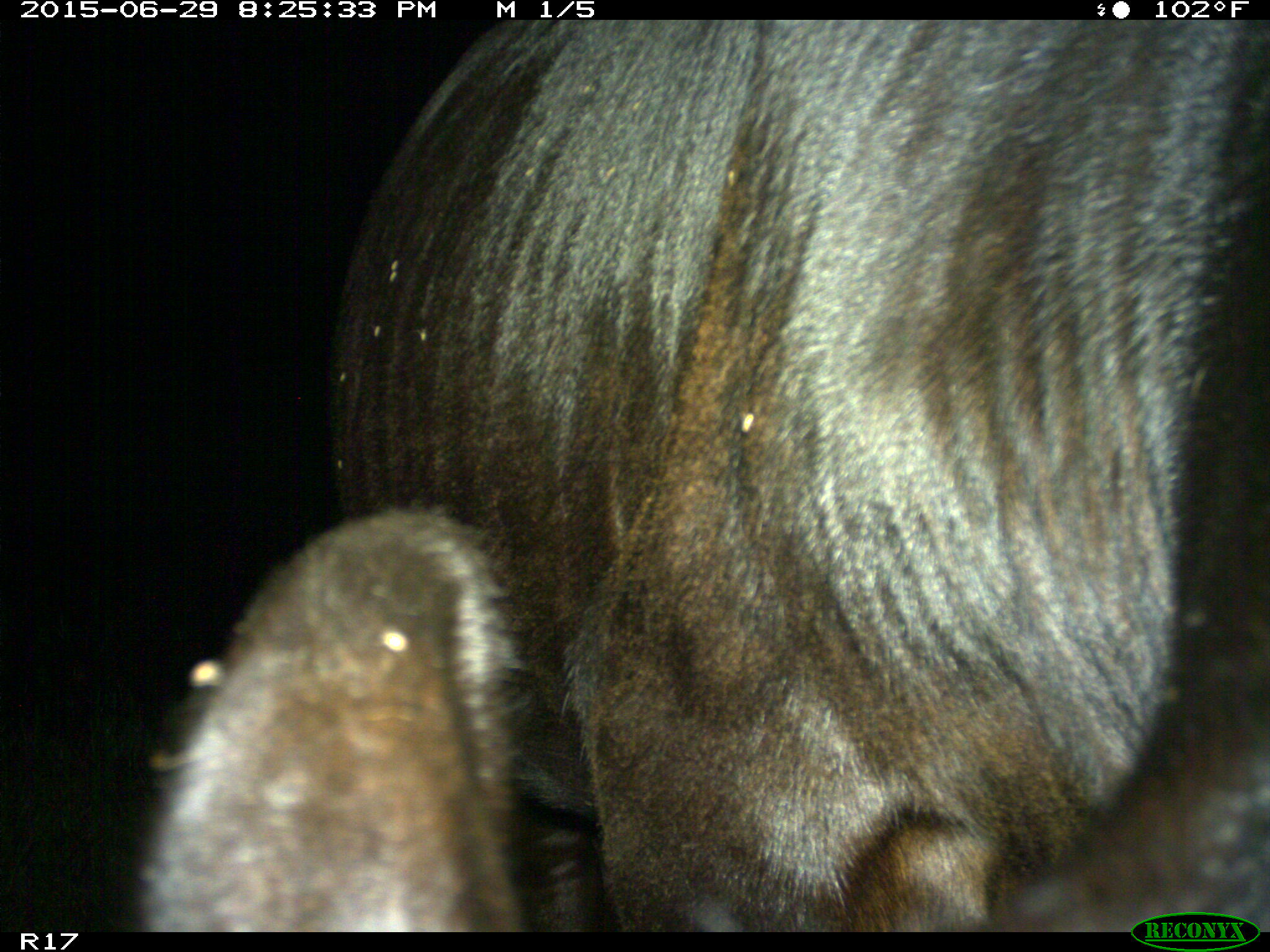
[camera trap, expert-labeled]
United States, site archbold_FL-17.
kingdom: Animalia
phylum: Chordata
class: Mammalia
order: Artiodactyla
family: Bovidae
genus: Bos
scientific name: Bos taurus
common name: domestic cow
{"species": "Bos taurus (domestic cow)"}